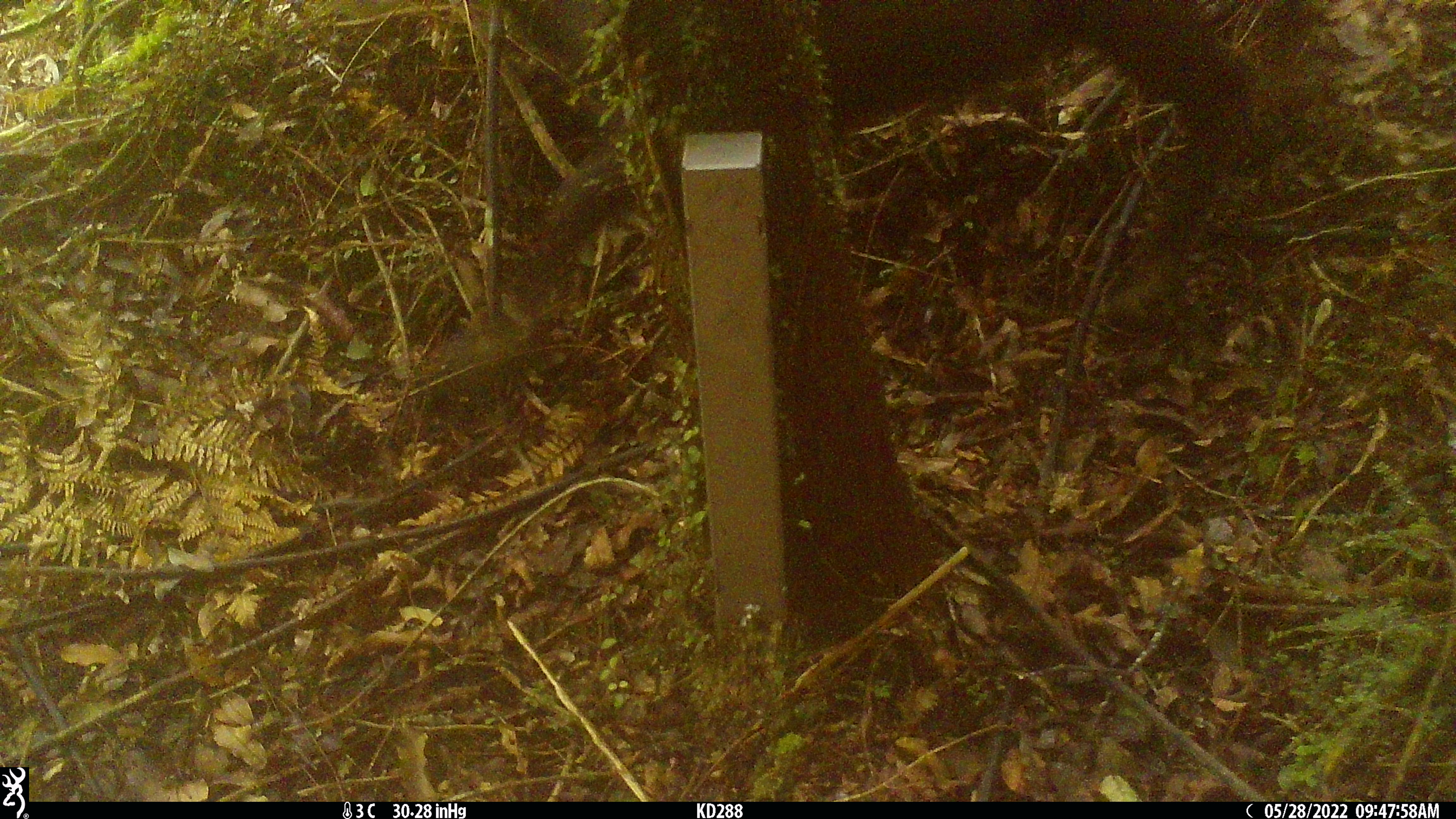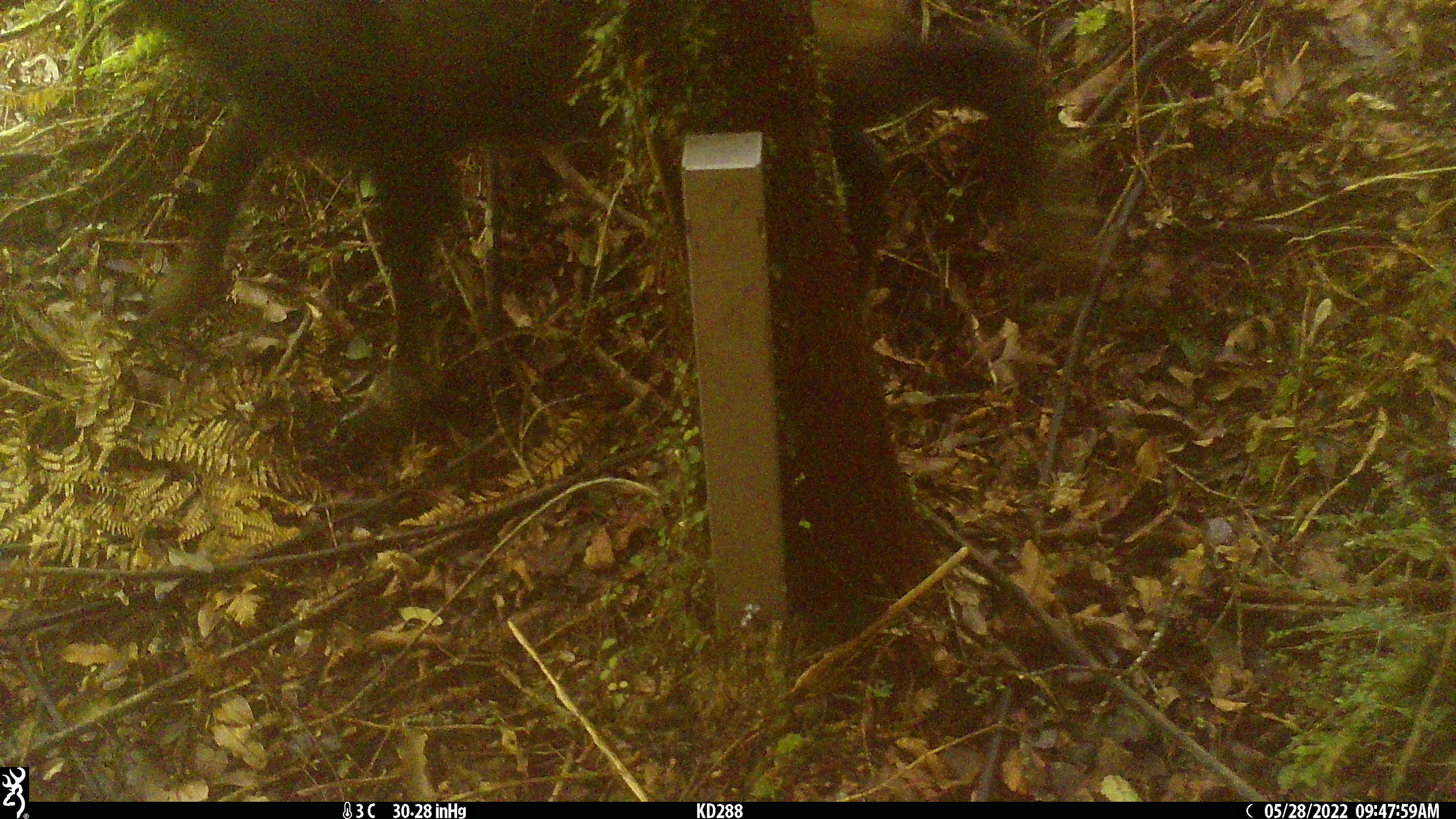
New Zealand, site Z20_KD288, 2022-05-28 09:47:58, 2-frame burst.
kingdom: Animalia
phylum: Chordata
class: Mammalia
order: Artiodactyla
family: Bovidae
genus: Rupicapra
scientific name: Rupicapra rupicapra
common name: alpine chamois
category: chamois